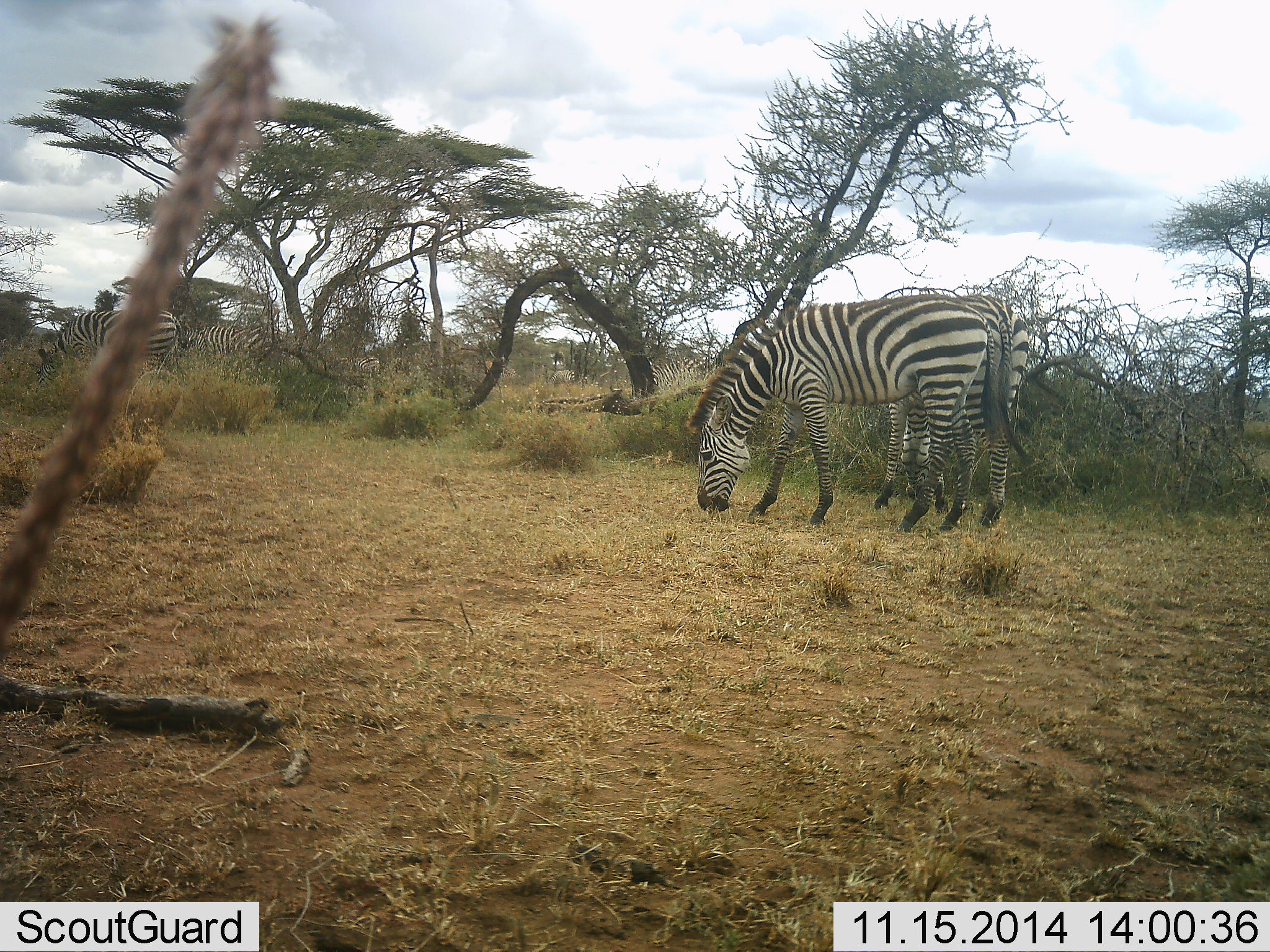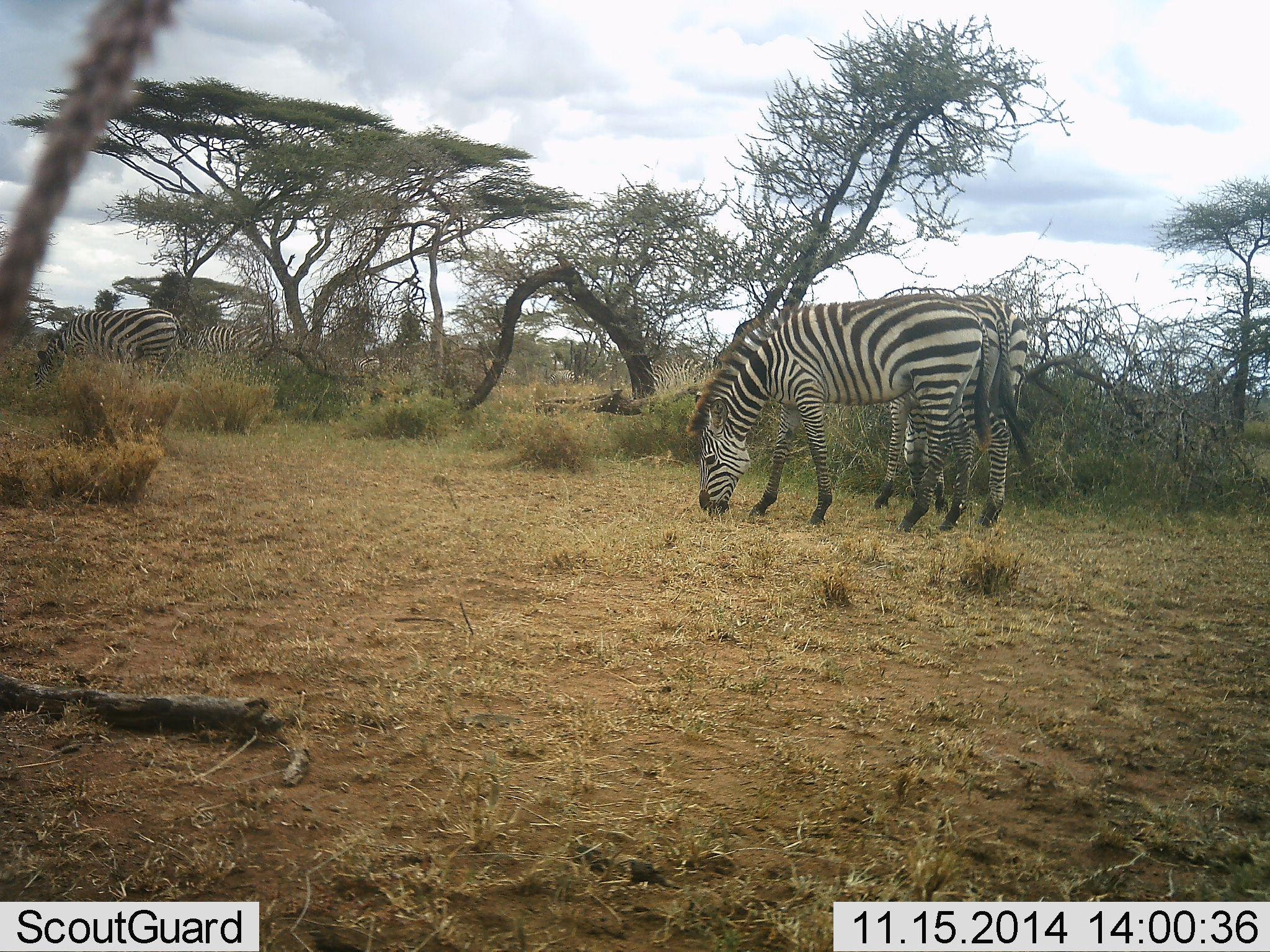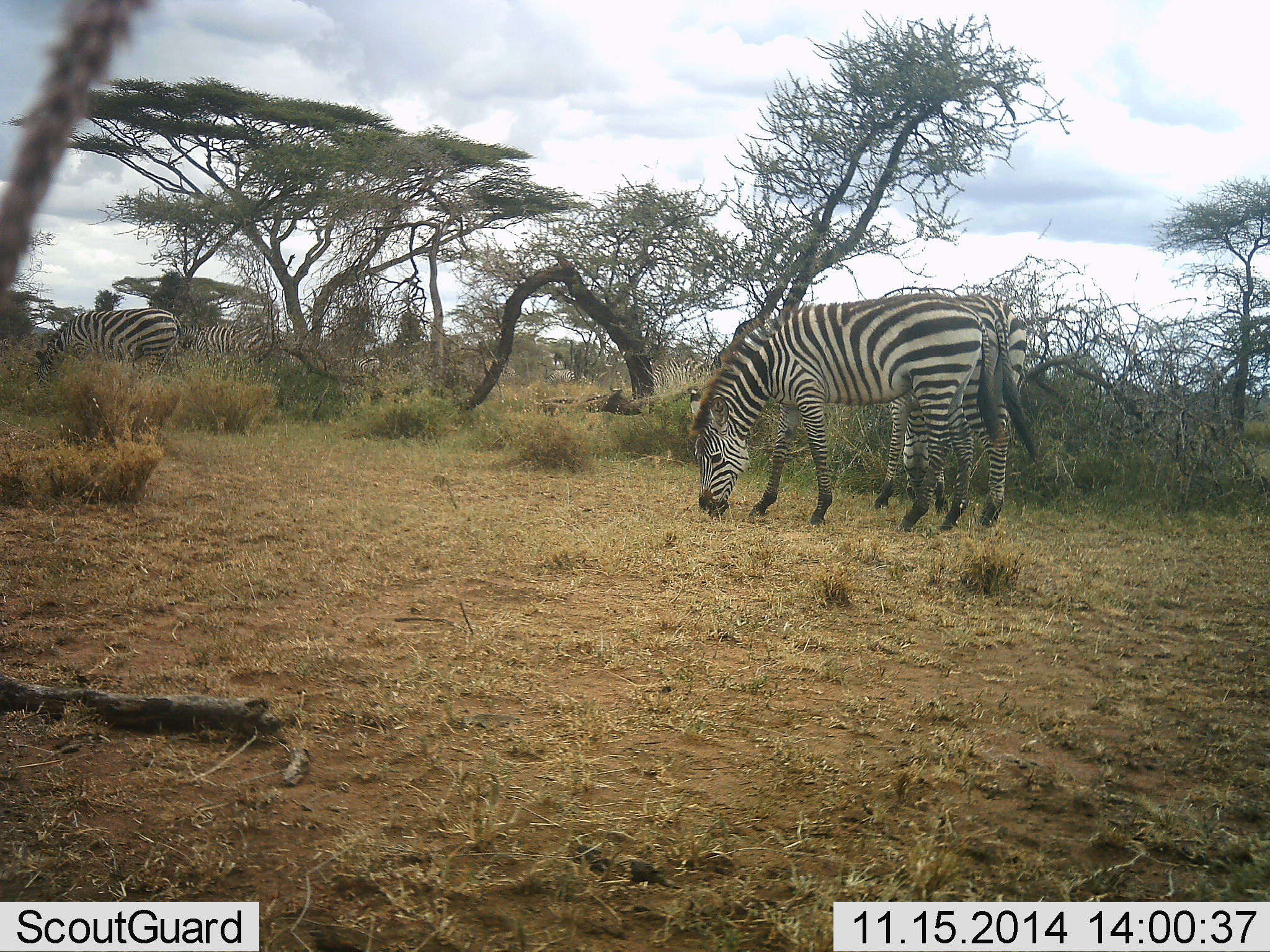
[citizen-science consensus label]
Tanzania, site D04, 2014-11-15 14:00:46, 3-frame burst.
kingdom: Animalia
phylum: Chordata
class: Mammalia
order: Perissodactyla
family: Equidae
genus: Equus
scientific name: Equus quagga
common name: plains zebra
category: zebra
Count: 4.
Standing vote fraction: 40%.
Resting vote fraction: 0%.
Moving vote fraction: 0%.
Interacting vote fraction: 0%.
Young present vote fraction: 0%.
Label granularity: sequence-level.